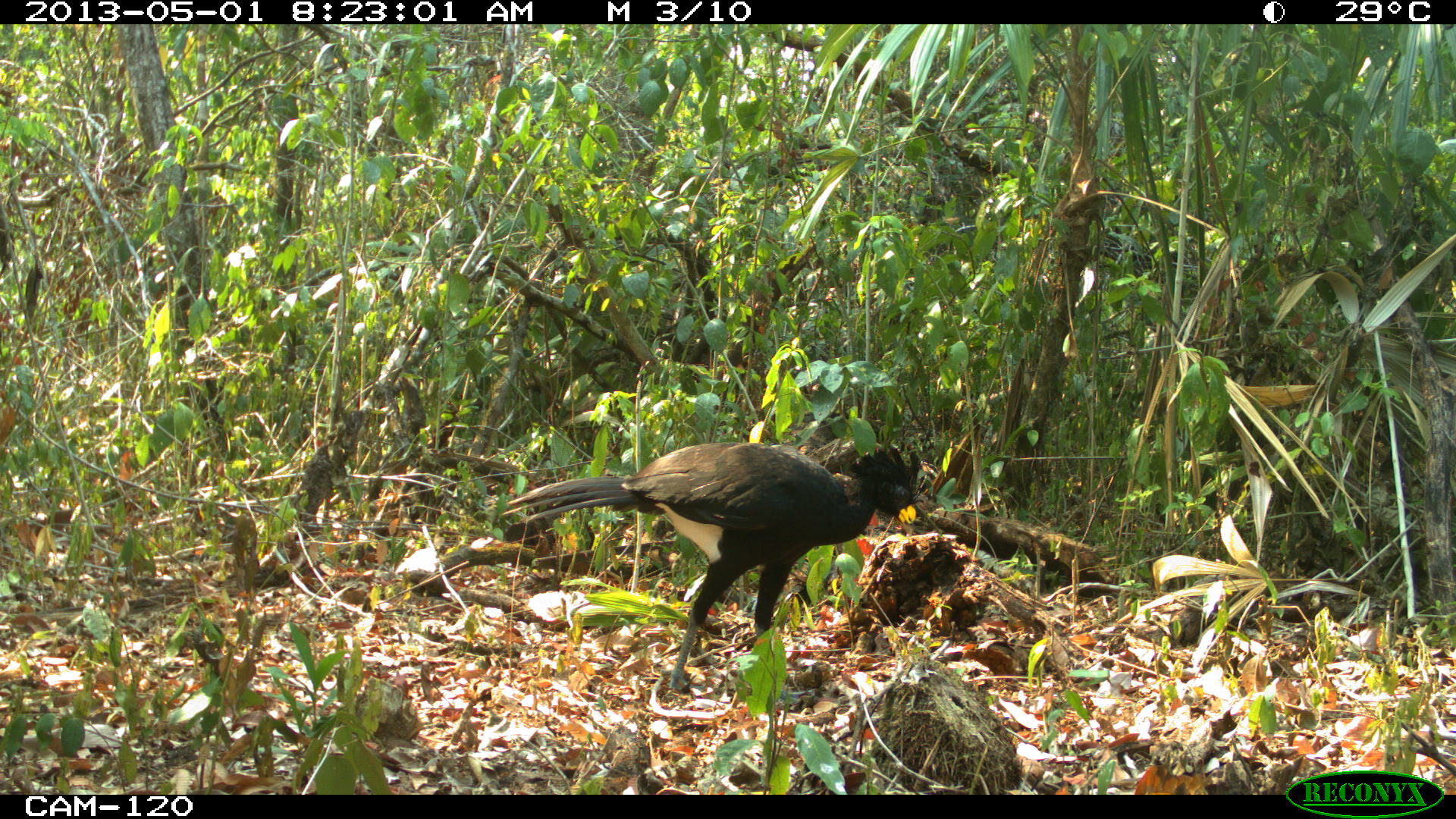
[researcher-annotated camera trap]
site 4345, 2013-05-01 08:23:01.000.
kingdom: Animalia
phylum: Chordata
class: Aves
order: Galliformes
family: Cracidae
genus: Crax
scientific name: Crax rubra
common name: great curassow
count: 1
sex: male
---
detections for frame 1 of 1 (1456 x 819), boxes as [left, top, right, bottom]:
crax rubra: [501, 441, 925, 703]